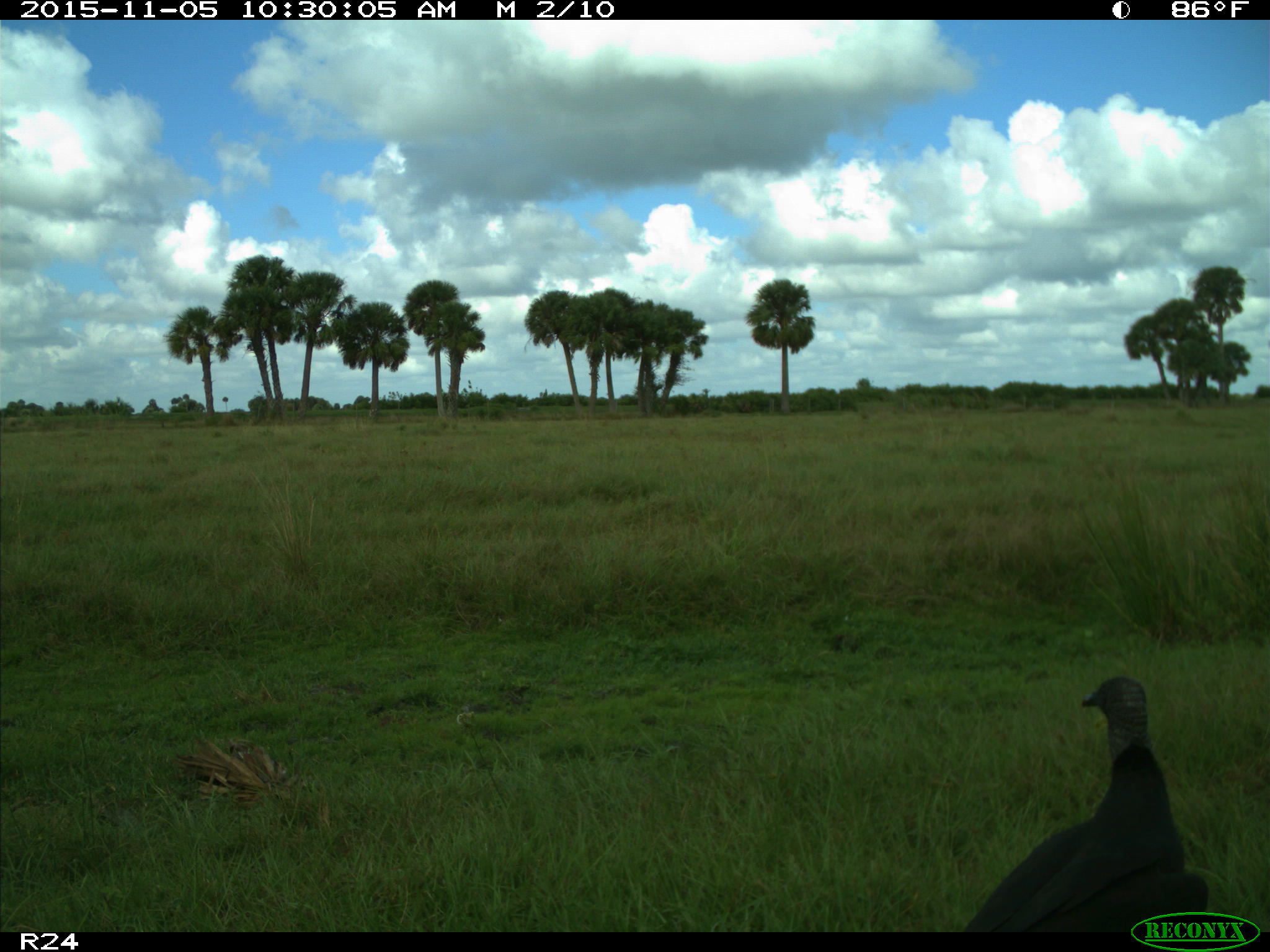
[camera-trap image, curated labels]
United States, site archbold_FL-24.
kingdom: Animalia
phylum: Chordata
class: Aves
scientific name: Aves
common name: birds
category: unidentified bird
Unidentified bird (birds) (Aves).